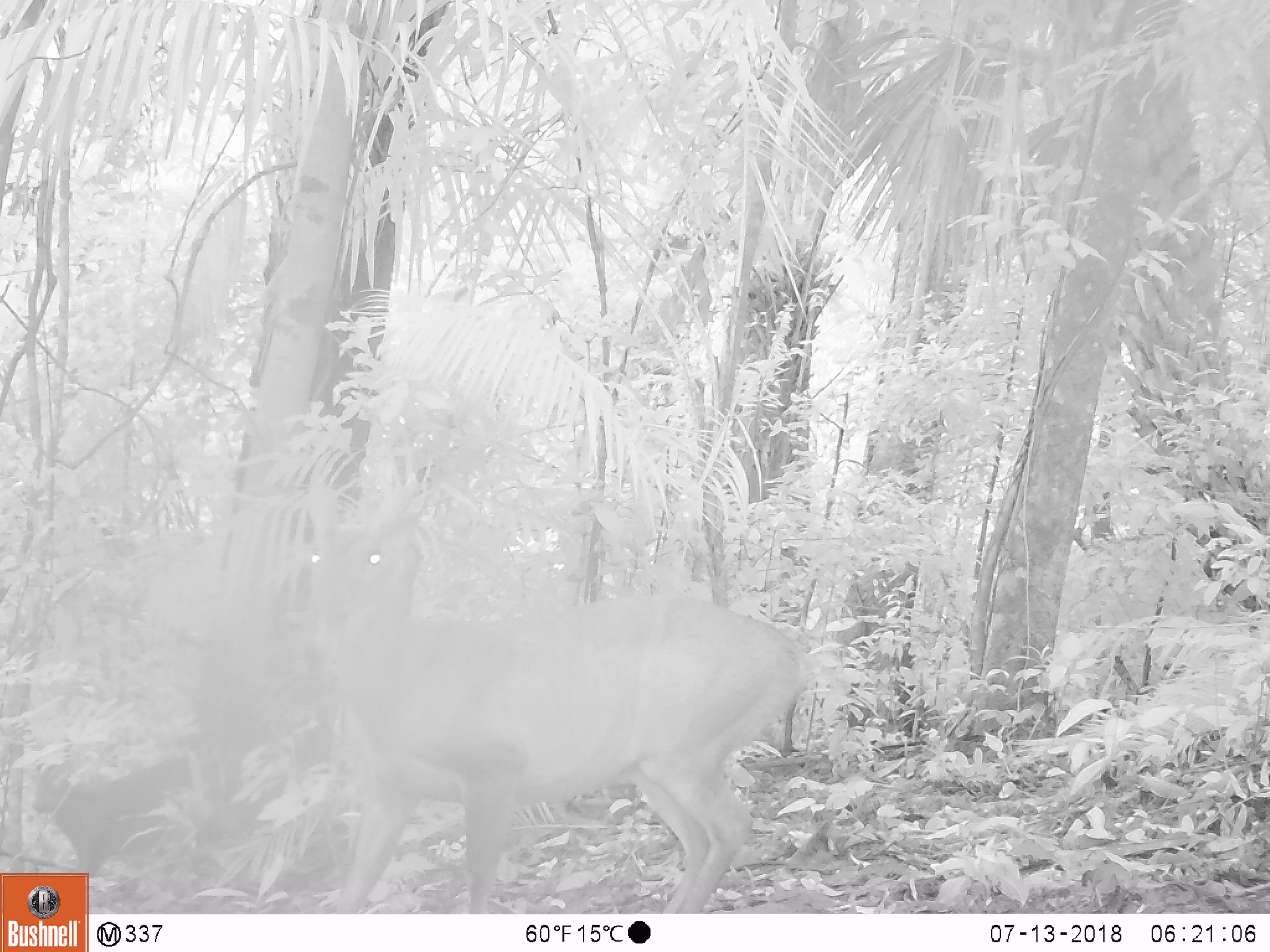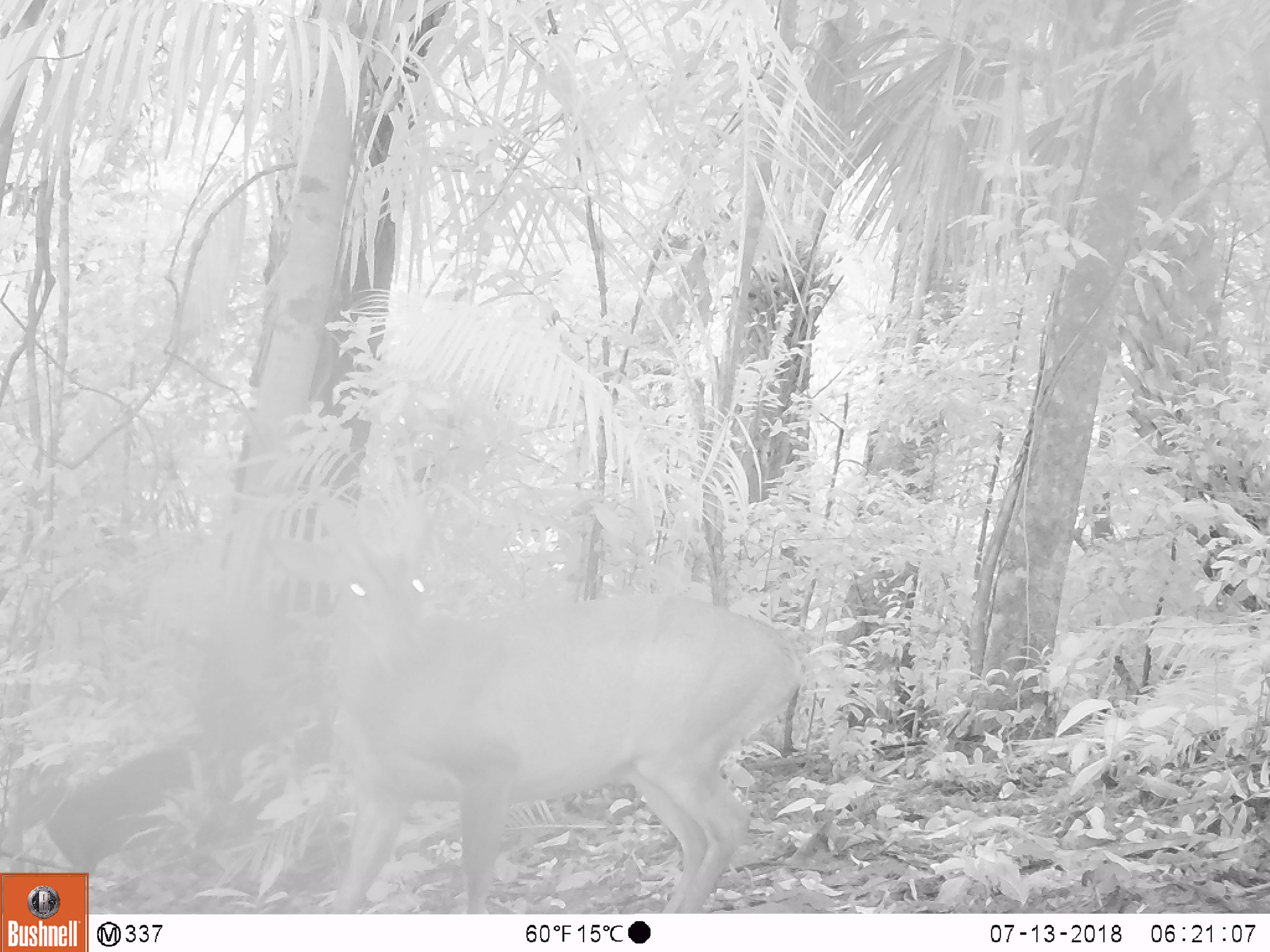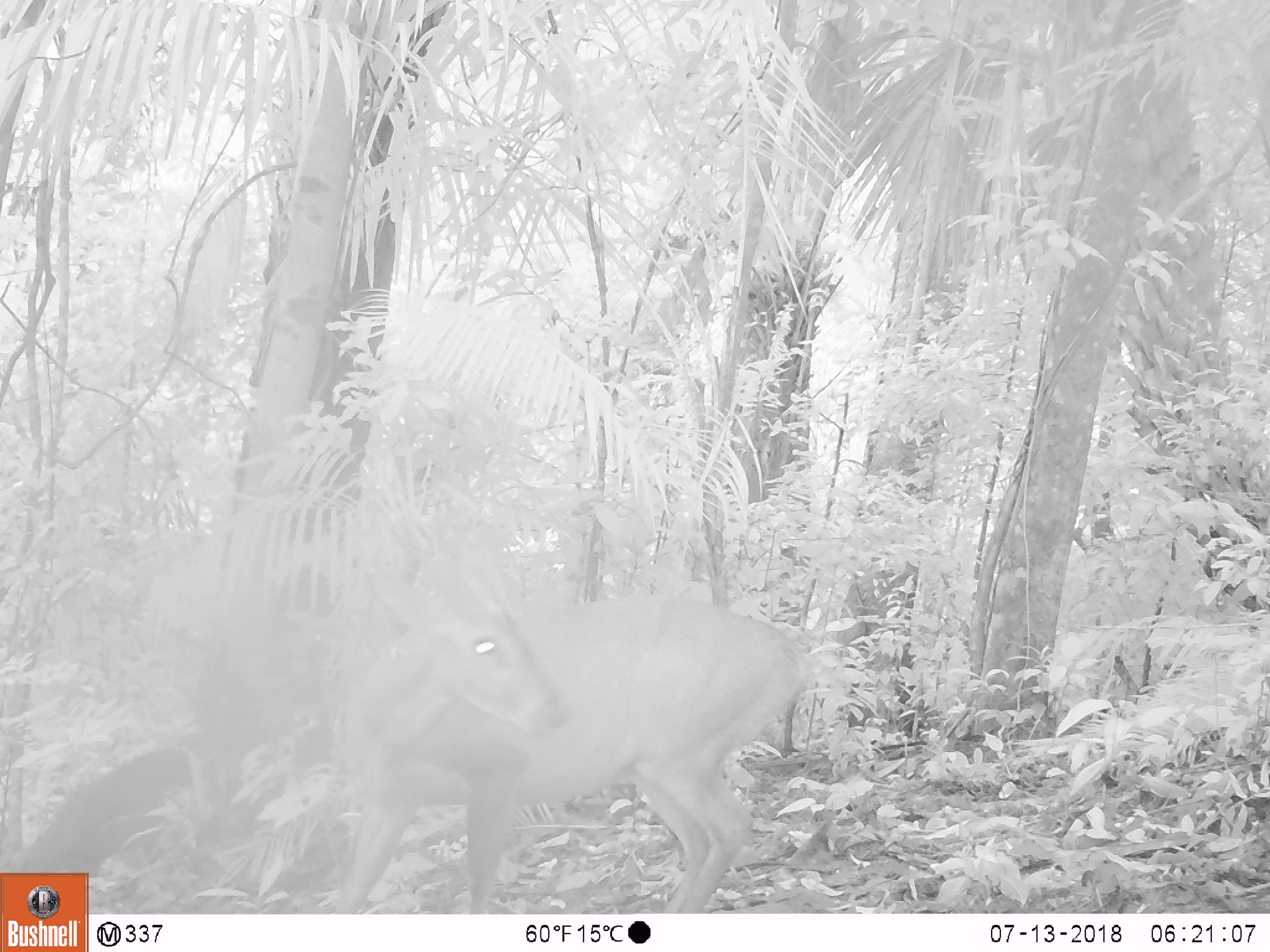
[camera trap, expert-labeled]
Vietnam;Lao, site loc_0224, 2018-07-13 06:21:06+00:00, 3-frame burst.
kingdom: Animalia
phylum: Chordata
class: Mammalia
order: Artiodactyla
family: Cervidae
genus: Muntiacus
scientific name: Muntiacus vuquangensis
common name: large-antlered muntjac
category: large antlered muntjac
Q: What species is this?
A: Large antlered muntjac (large-antlered muntjac) (Muntiacus vuquangensis).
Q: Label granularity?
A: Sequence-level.